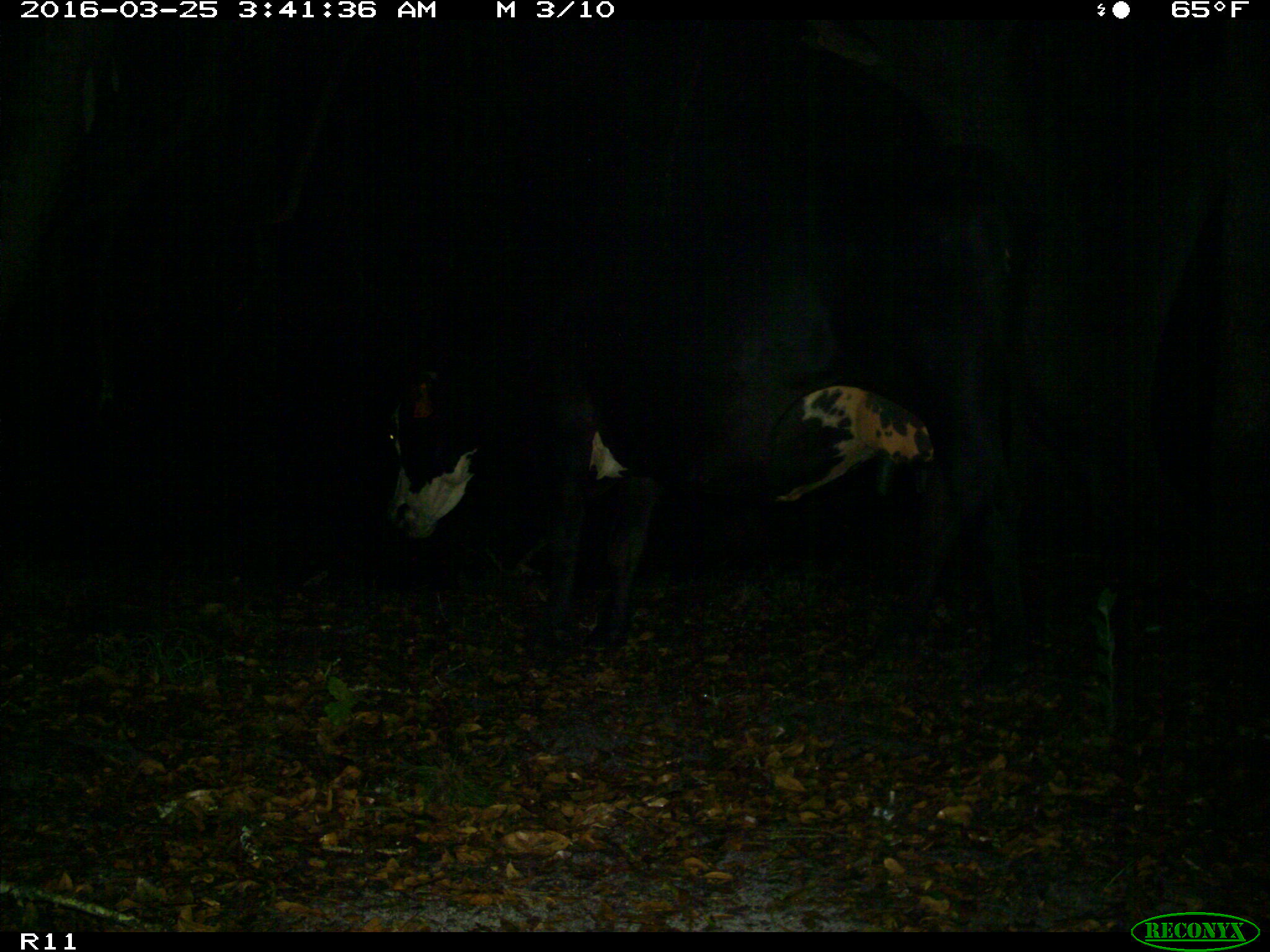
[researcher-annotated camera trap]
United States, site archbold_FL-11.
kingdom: Animalia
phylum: Chordata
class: Mammalia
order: Artiodactyla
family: Bovidae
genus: Bos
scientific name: Bos taurus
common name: domestic cow